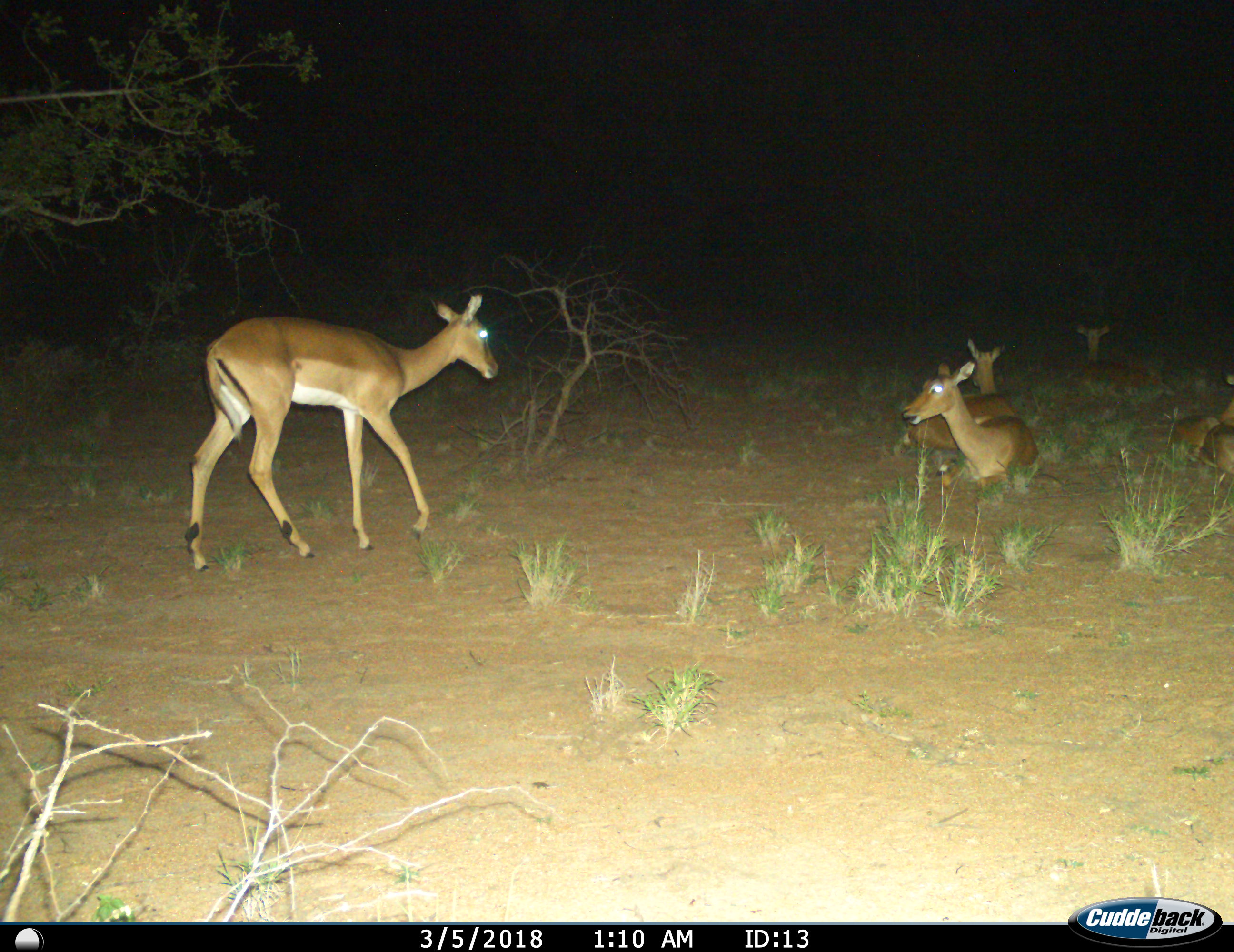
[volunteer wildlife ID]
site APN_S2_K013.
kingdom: Animalia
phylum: Chordata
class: Mammalia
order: Artiodactyla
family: Bovidae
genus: Aepyceros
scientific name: Aepyceros melampus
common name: impala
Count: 6.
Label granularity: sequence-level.